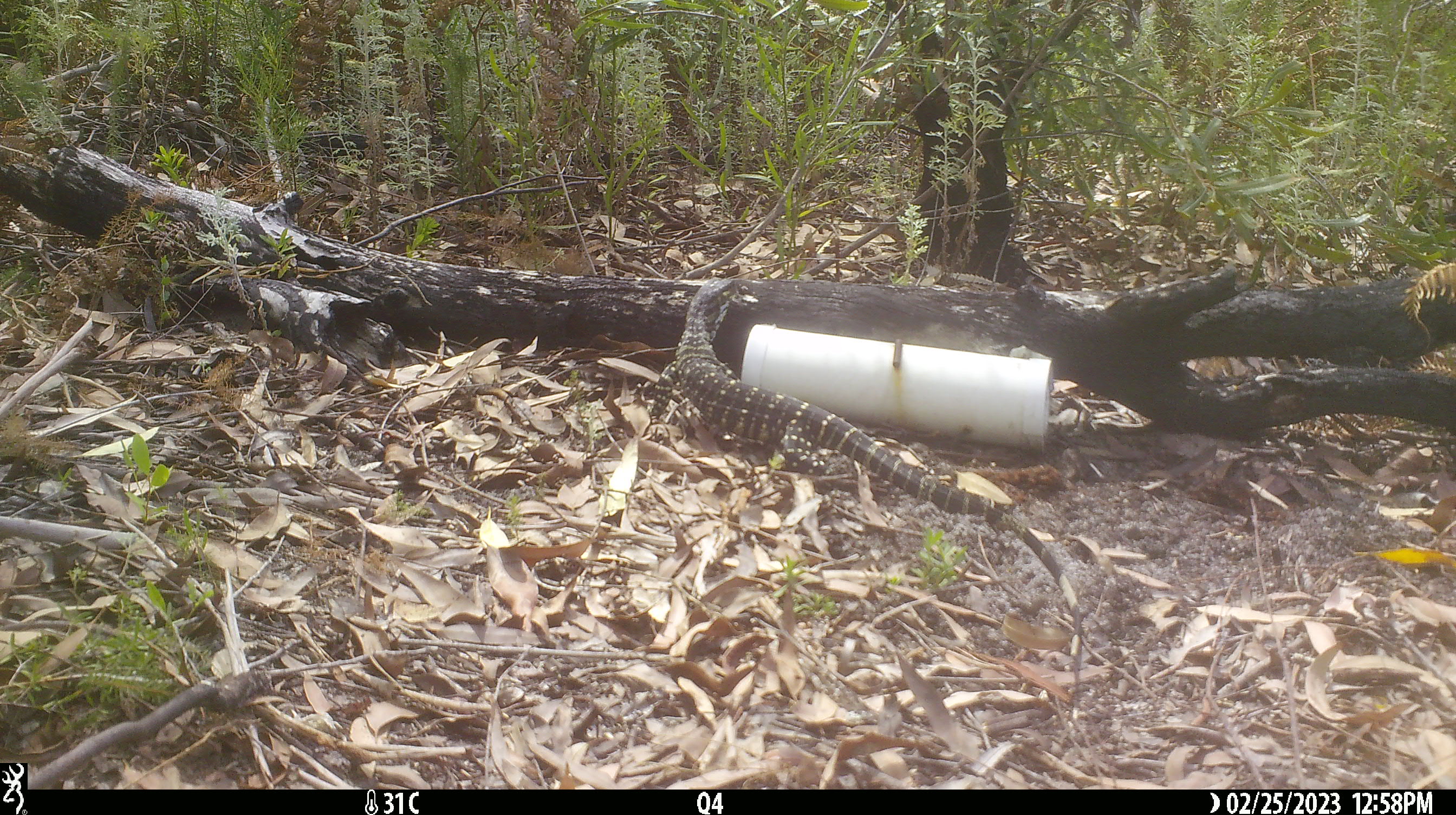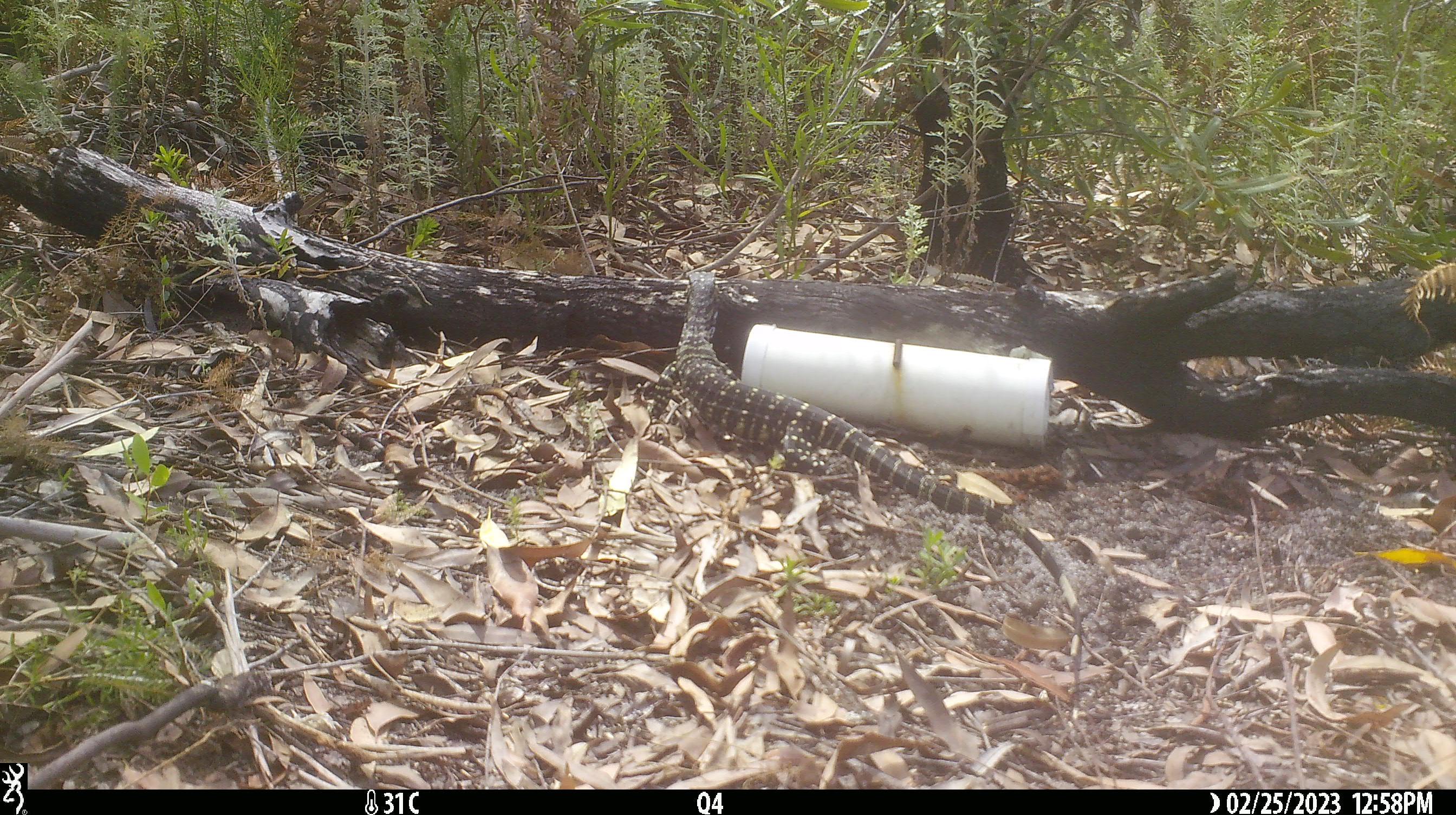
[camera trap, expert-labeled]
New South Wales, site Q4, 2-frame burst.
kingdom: Animalia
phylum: Chordata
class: Reptilia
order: Squamata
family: Varanidae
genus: Varanus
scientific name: Varanus varius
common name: lace monitor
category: goanna